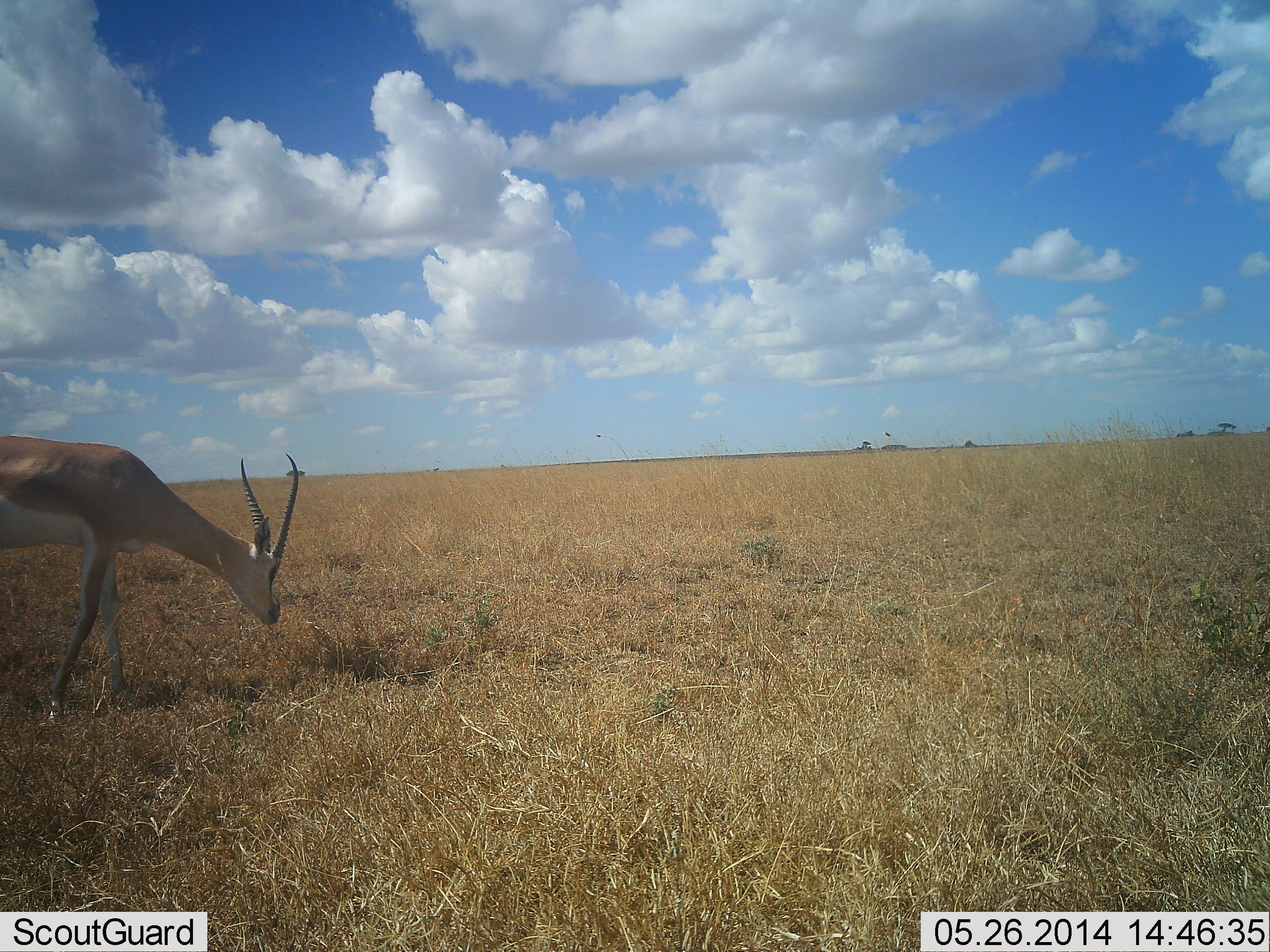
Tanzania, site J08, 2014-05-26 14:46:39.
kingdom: Animalia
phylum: Chordata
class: Mammalia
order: Artiodactyla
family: Bovidae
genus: Nanger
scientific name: Nanger granti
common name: grant's gazelle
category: gazellegrants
Gazellegrants (grant's gazelle) (Nanger granti), count 1. Behavior (volunteer vote fractions): standing 40%, resting 0%, moving 30%, interacting 0%. Young present (vote fraction): 0%. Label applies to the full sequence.